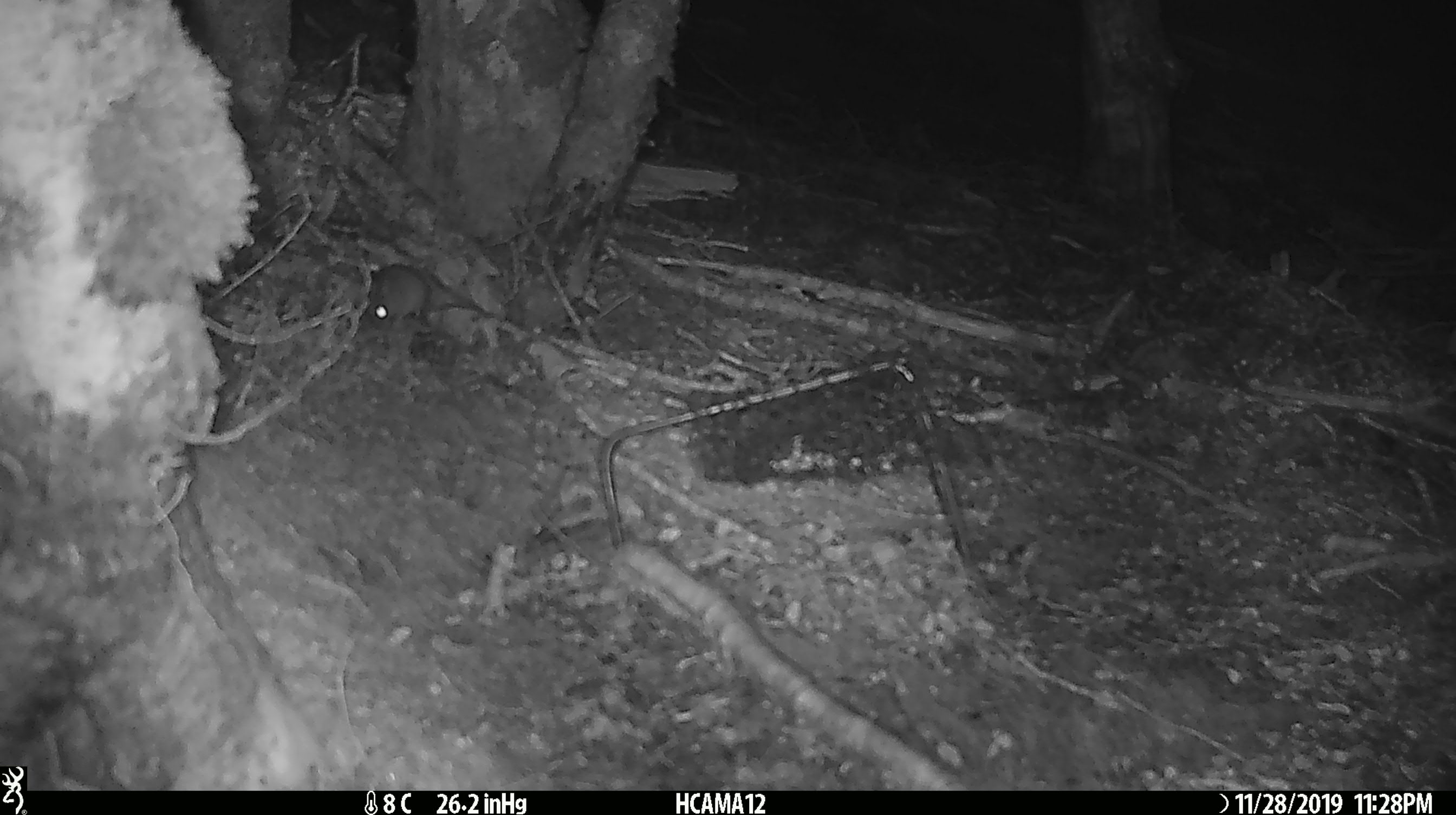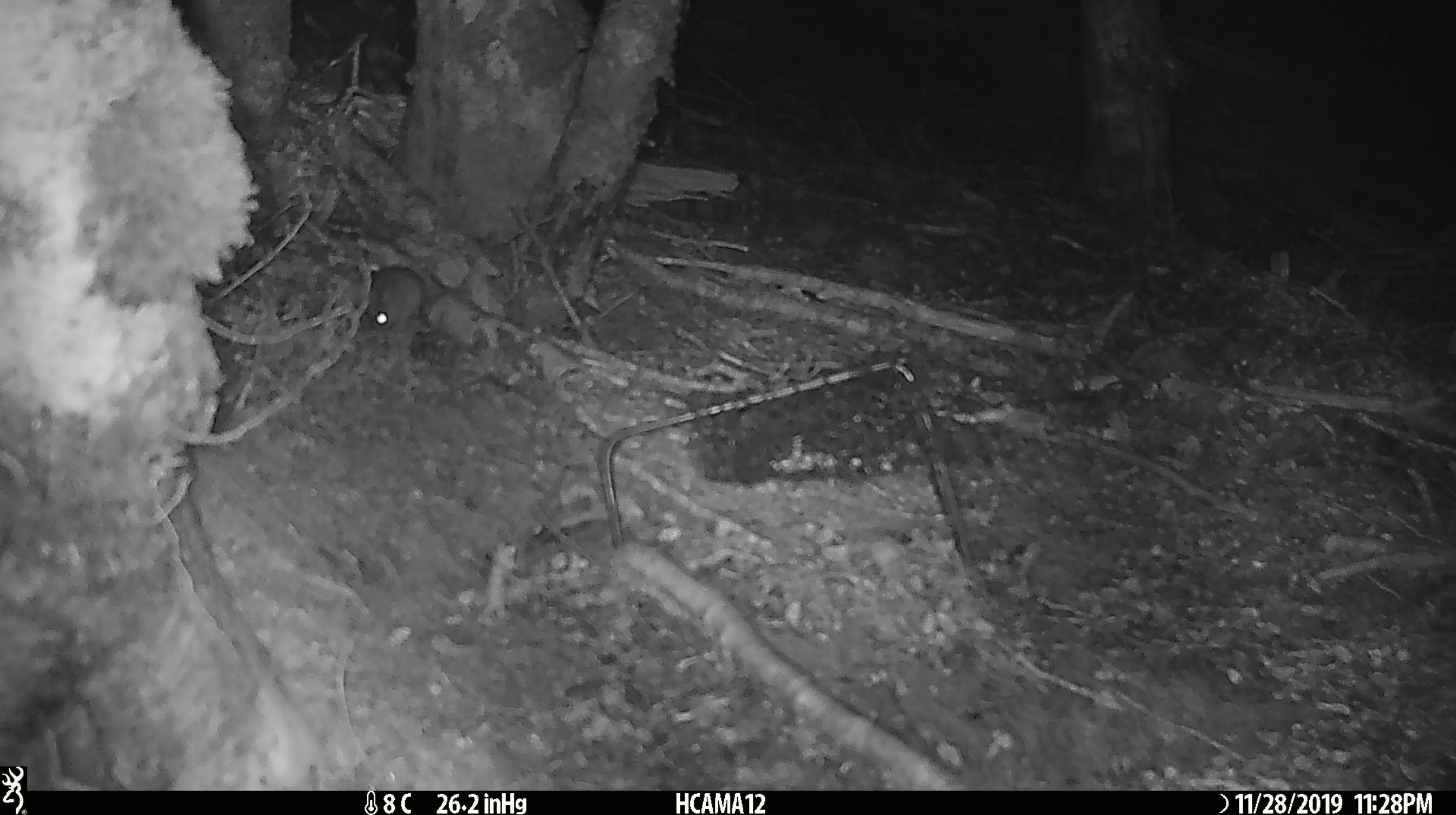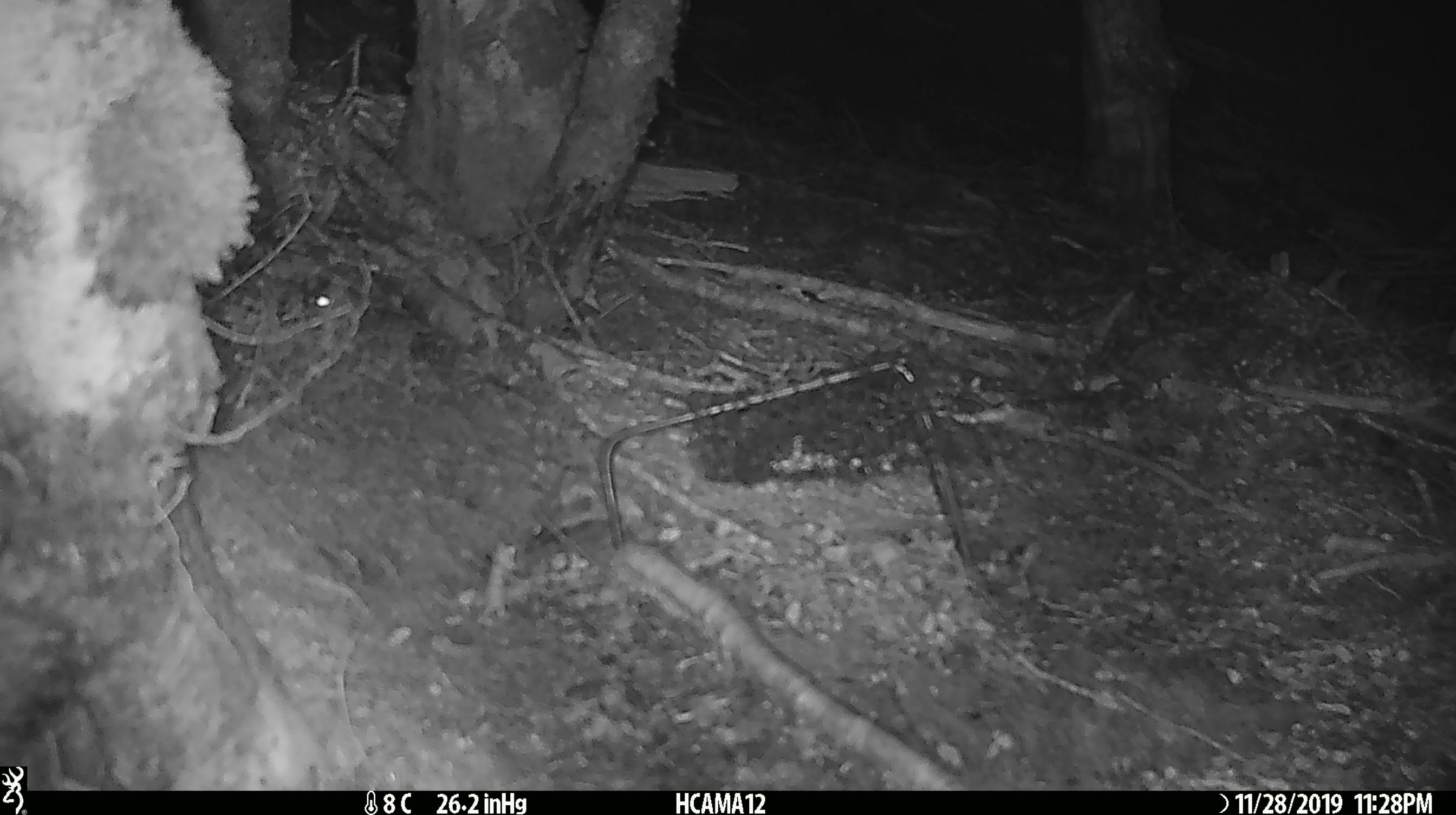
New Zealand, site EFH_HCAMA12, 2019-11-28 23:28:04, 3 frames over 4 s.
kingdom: Animalia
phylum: Chordata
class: Mammalia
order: Rodentia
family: Muridae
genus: Mus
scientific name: Mus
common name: mouse